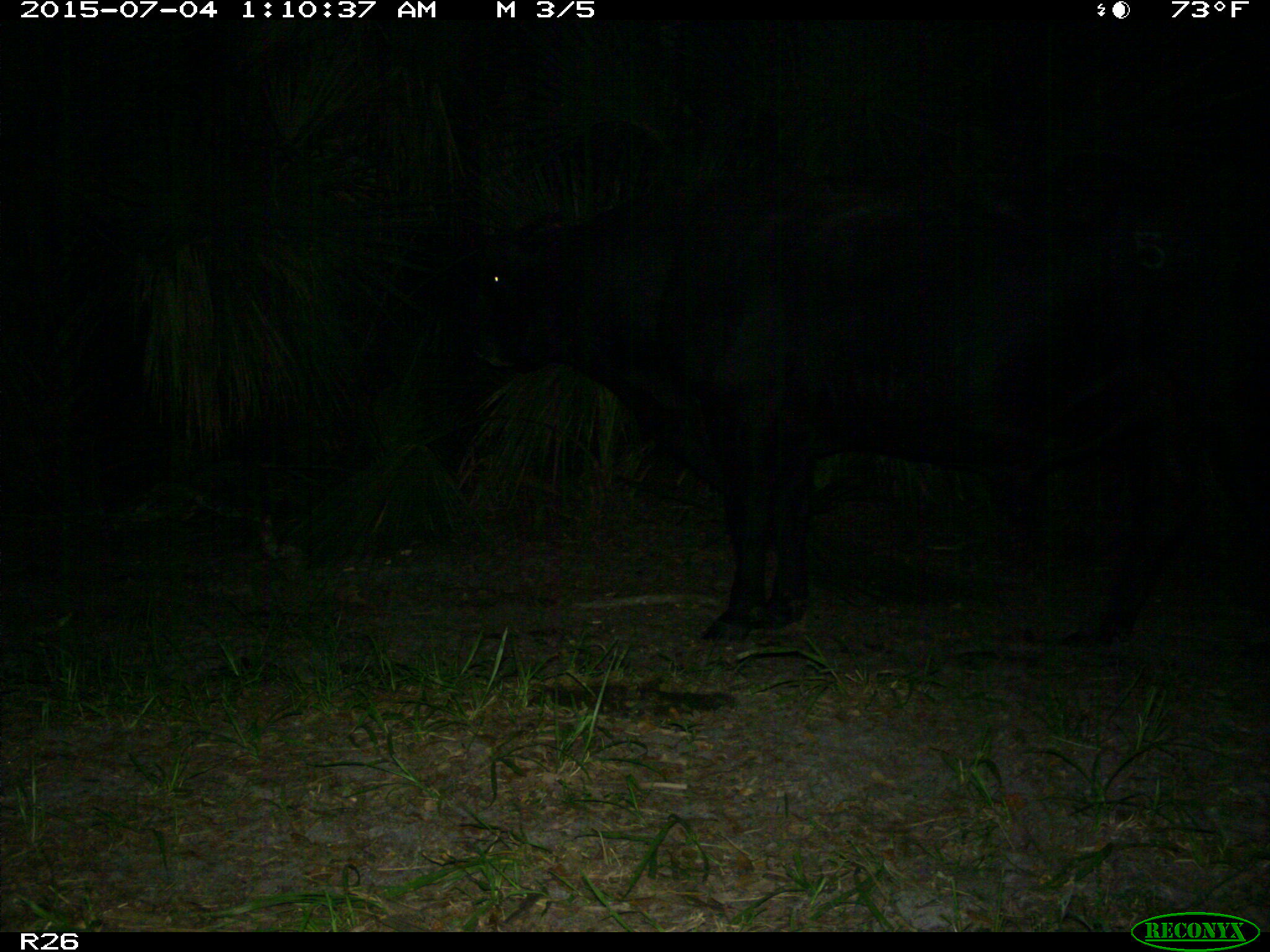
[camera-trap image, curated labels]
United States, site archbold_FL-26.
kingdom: Animalia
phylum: Chordata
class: Mammalia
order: Artiodactyla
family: Bovidae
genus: Bos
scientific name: Bos taurus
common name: domestic cow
Bos taurus (domestic cow).